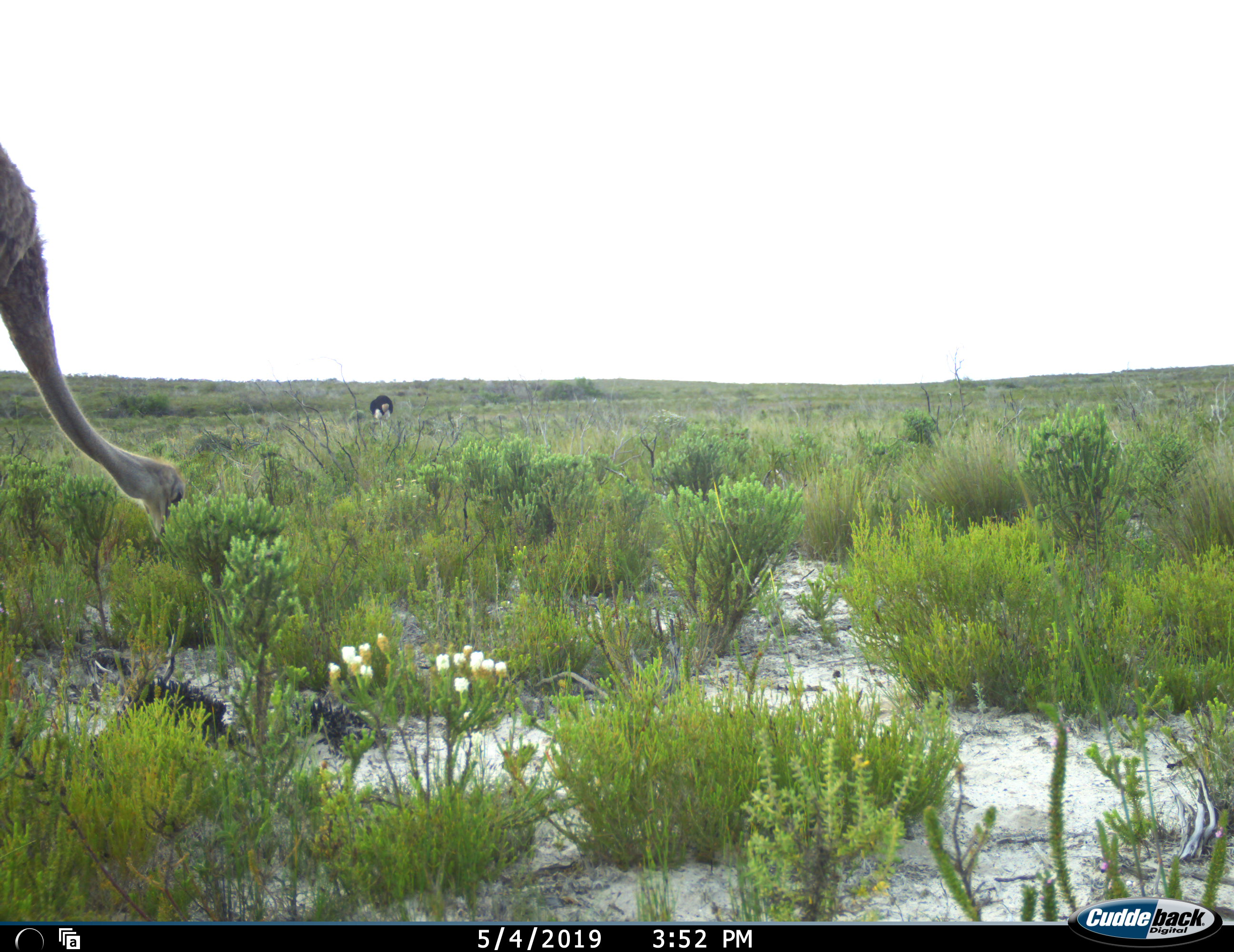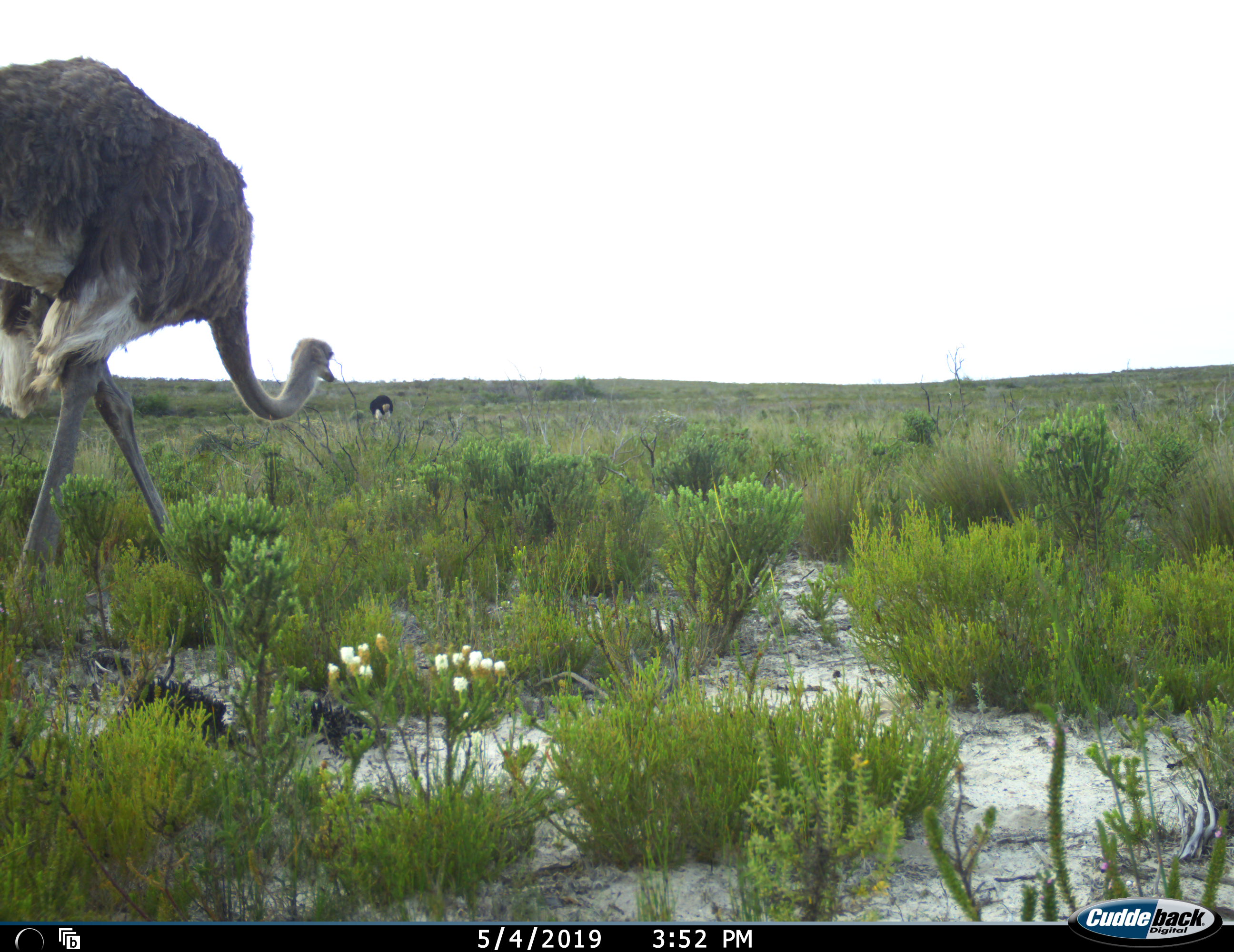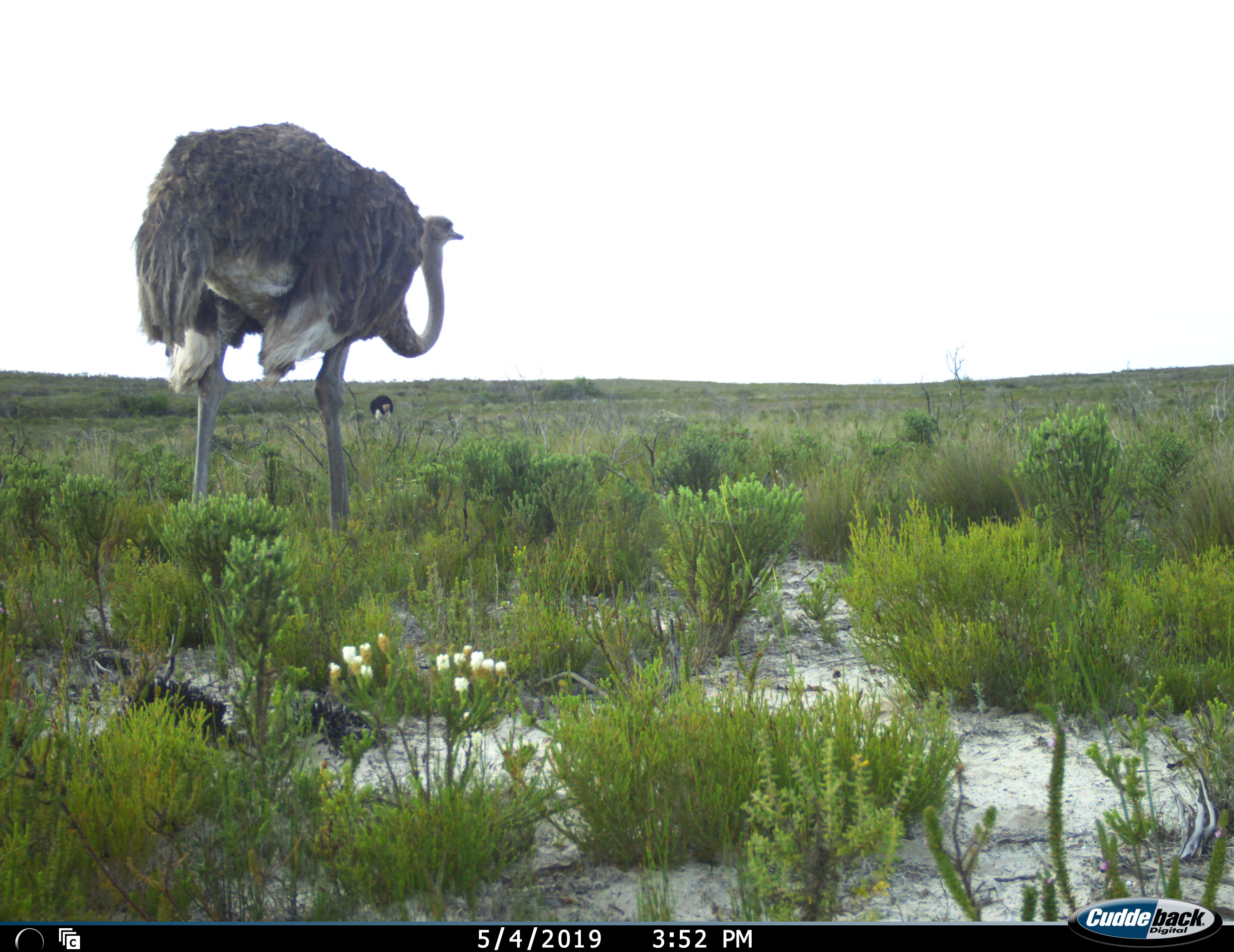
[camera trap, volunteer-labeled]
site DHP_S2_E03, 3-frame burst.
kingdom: Animalia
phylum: Chordata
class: Aves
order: Struthioniformes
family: Struthionidae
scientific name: Struthionidae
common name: ostrich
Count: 2.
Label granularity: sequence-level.